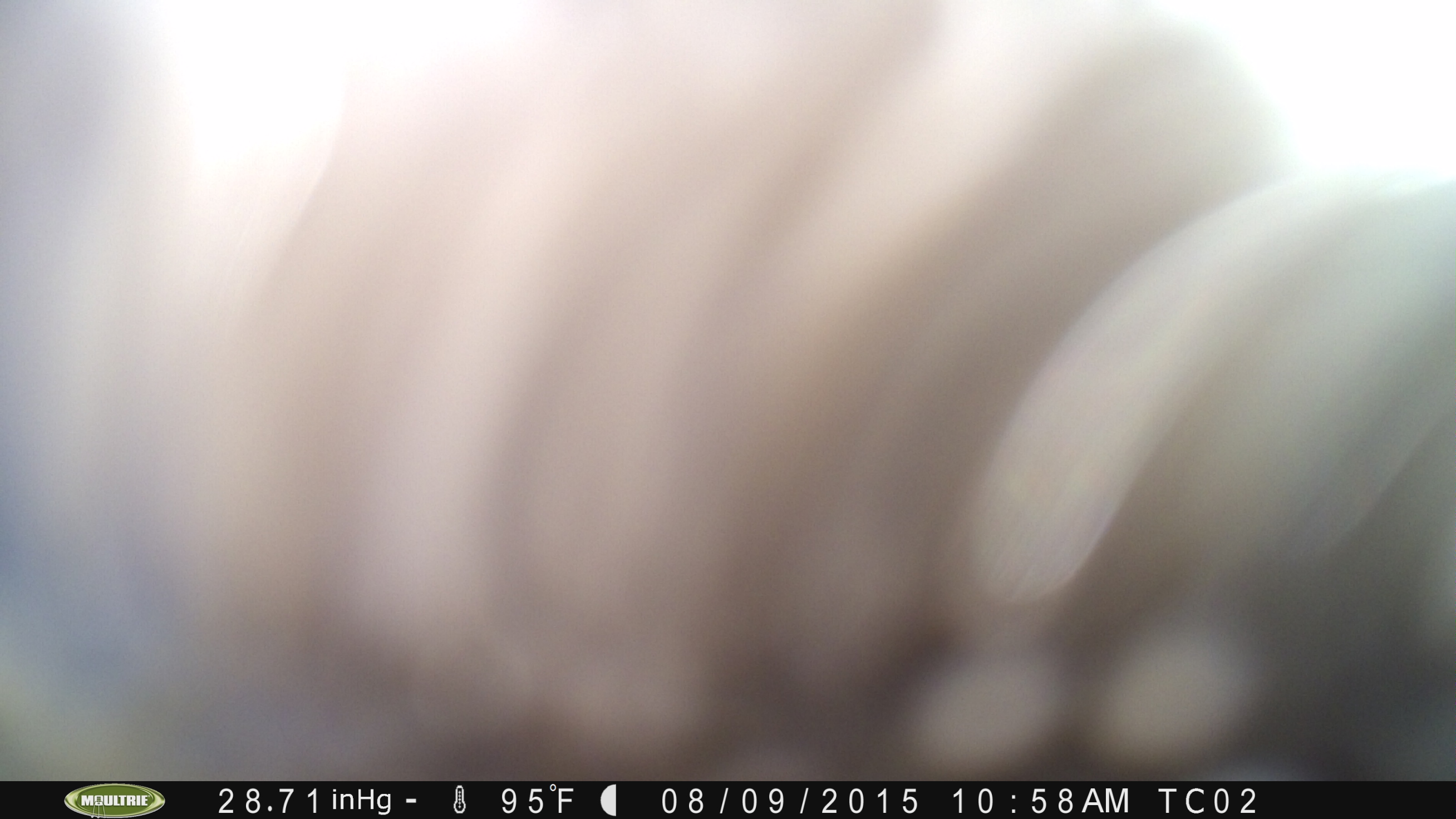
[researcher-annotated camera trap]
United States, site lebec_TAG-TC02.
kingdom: Animalia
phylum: Chordata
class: Mammalia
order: Artiodactyla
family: Bovidae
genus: Bos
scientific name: Bos taurus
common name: domestic cow